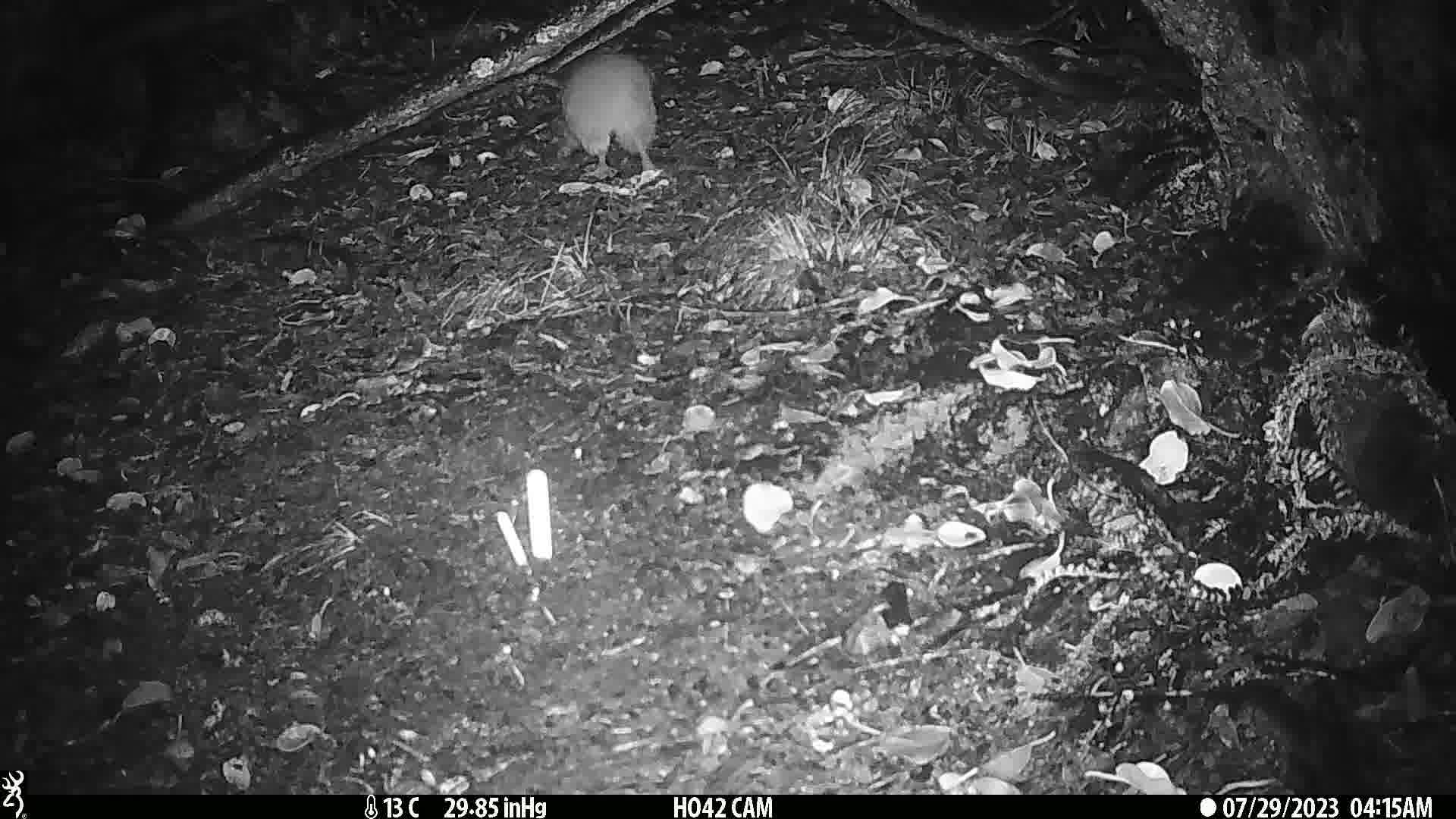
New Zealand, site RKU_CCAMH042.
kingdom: Animalia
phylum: Chordata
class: Aves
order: Apterygiformes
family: Apterygidae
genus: Apteryx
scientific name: Apteryx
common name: kiwi